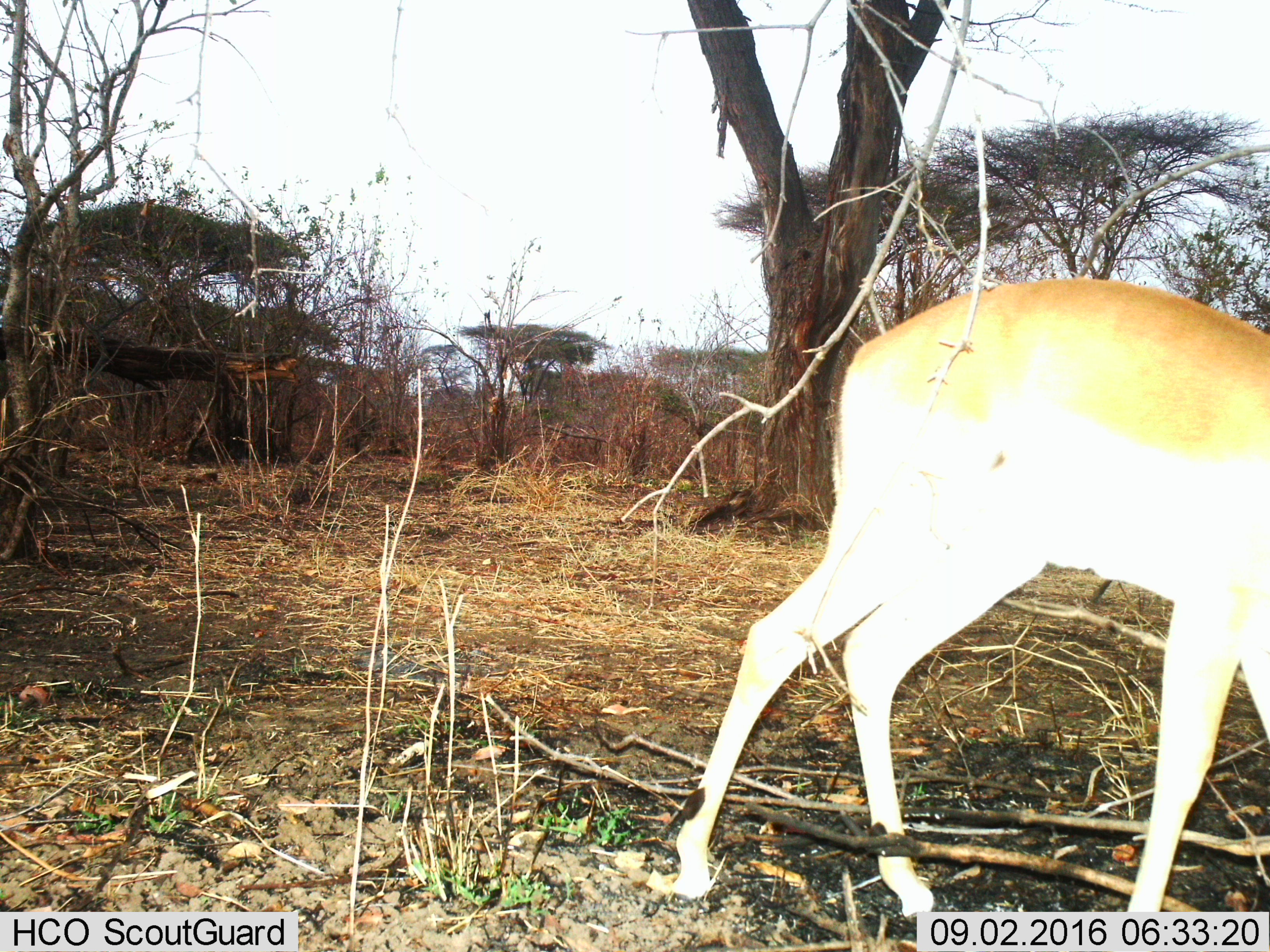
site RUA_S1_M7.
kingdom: Animalia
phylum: Chordata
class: Mammalia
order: Artiodactyla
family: Bovidae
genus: Aepyceros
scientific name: Aepyceros melampus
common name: impala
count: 1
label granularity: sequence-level